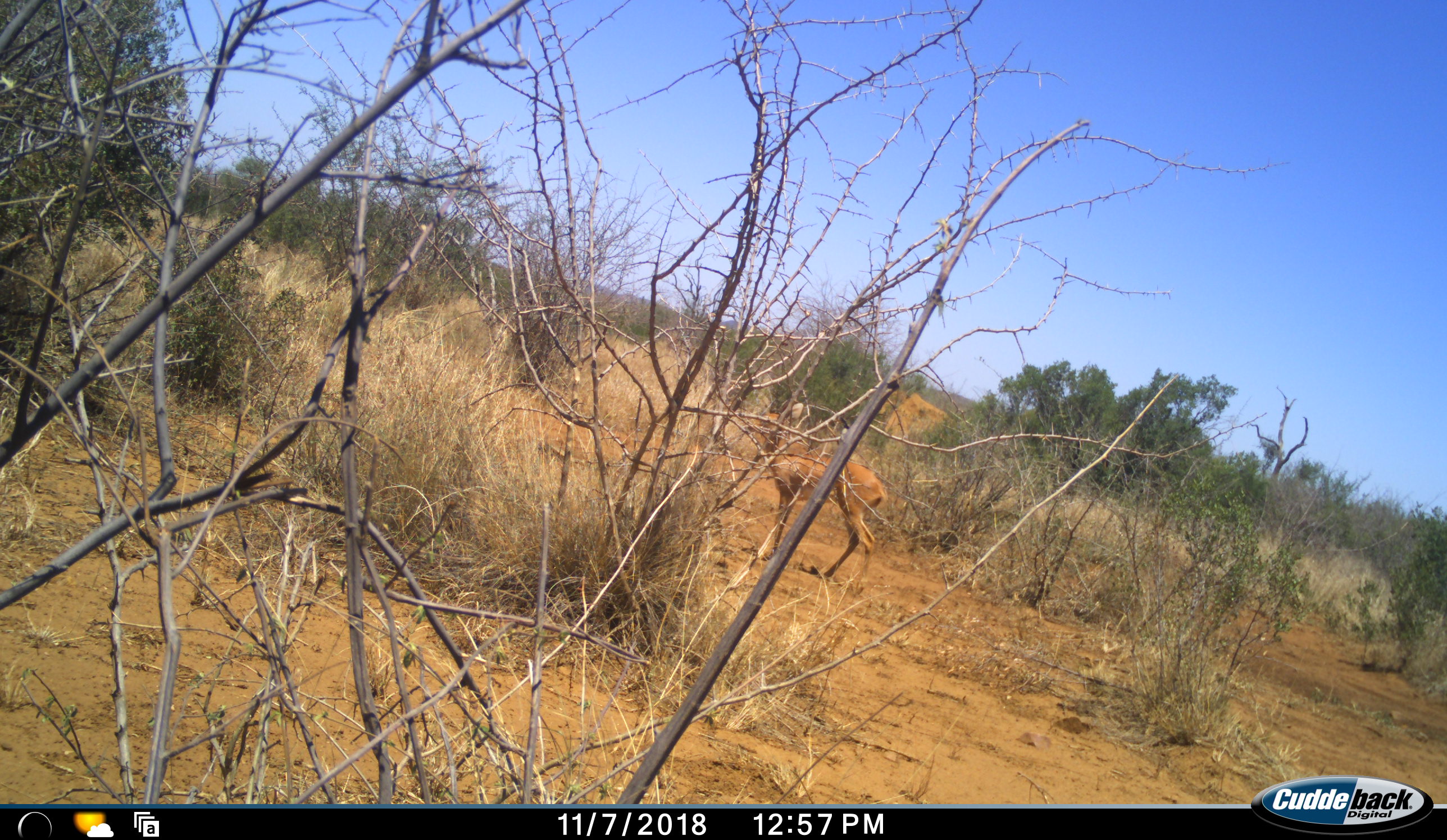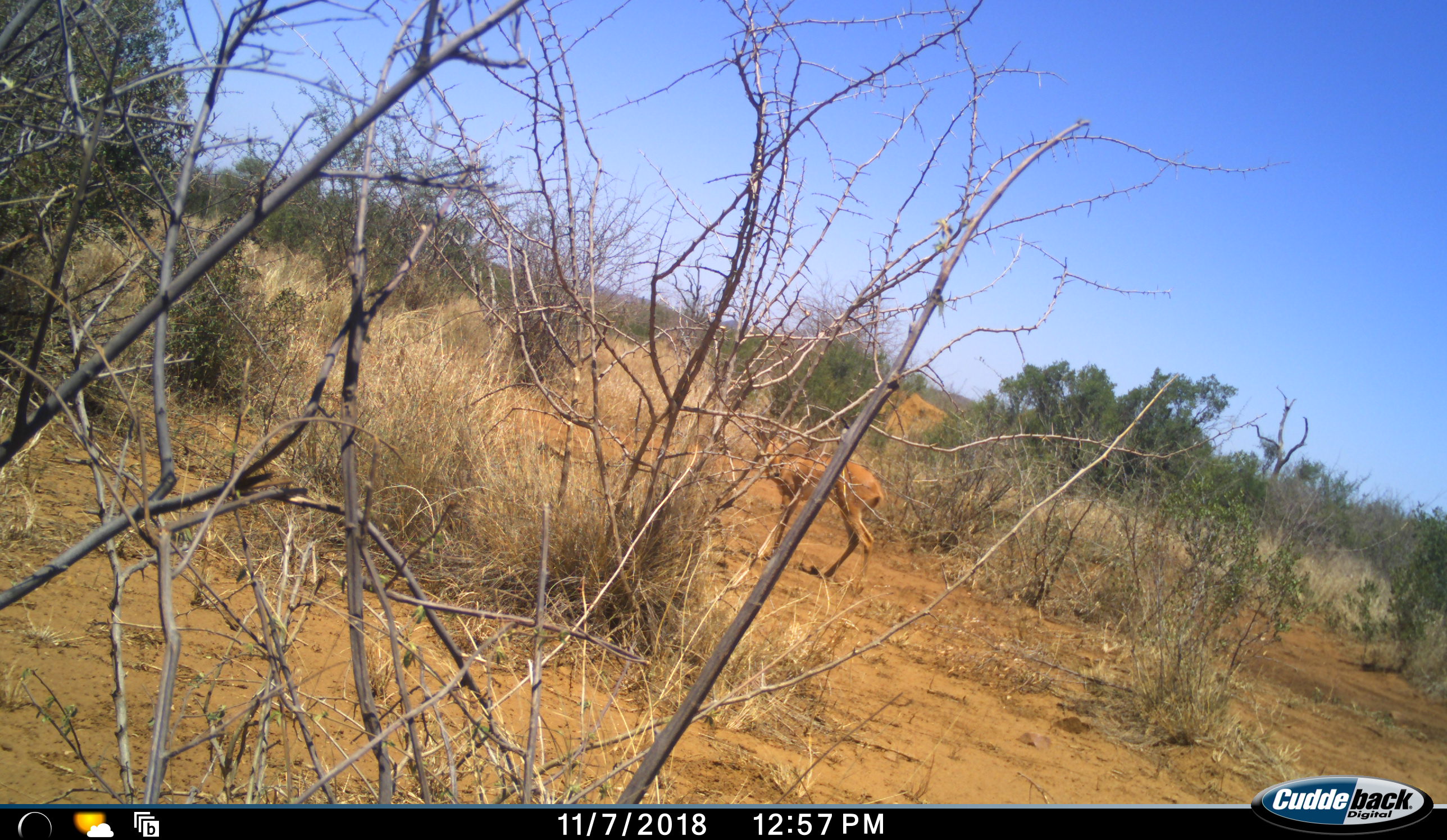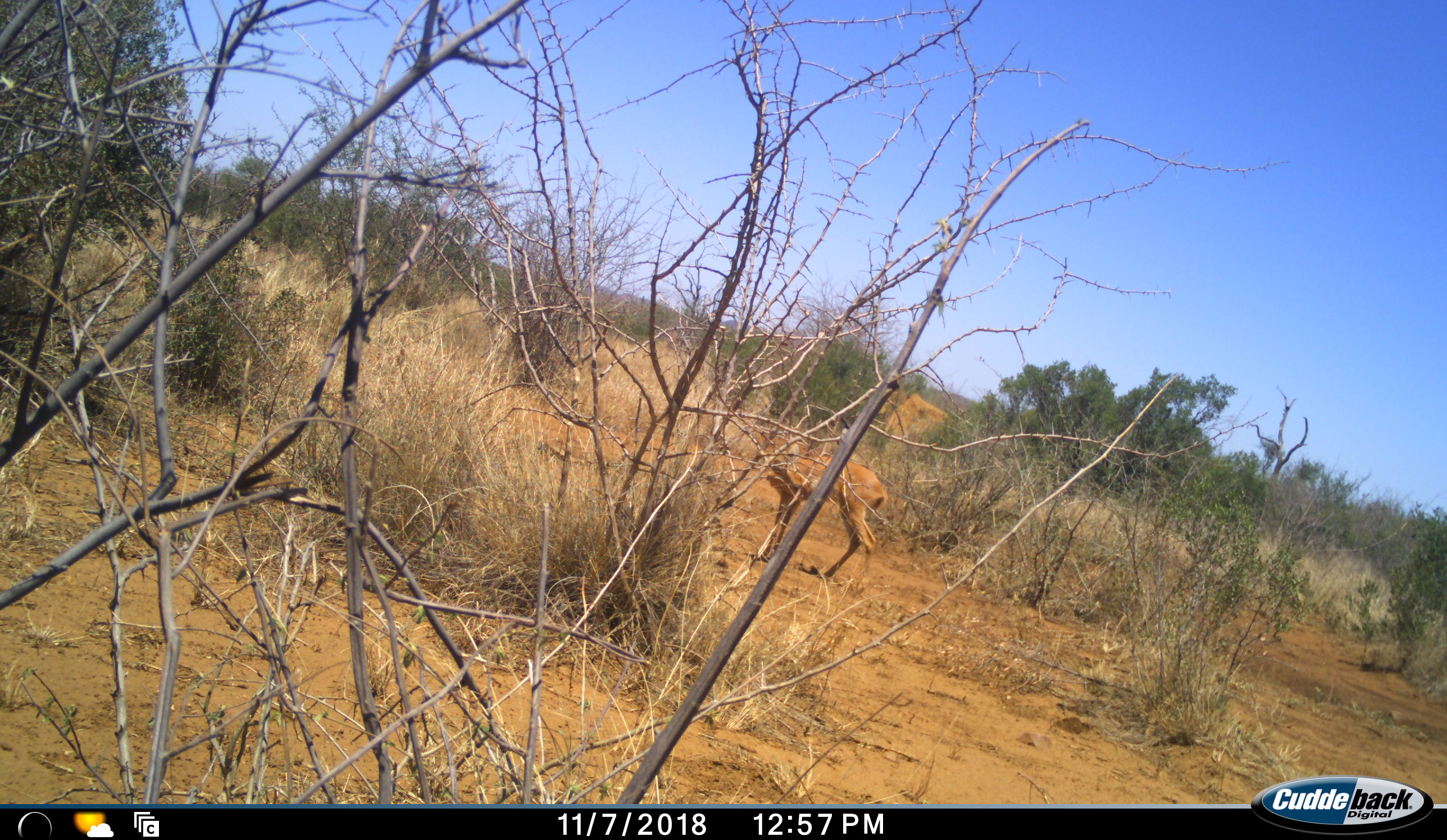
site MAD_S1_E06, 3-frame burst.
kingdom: Animalia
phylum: Chordata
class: Mammalia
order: Artiodactyla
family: Bovidae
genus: Raphicerus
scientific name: Raphicerus campestris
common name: steenbok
Steenbok (Raphicerus campestris), count 1. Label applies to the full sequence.